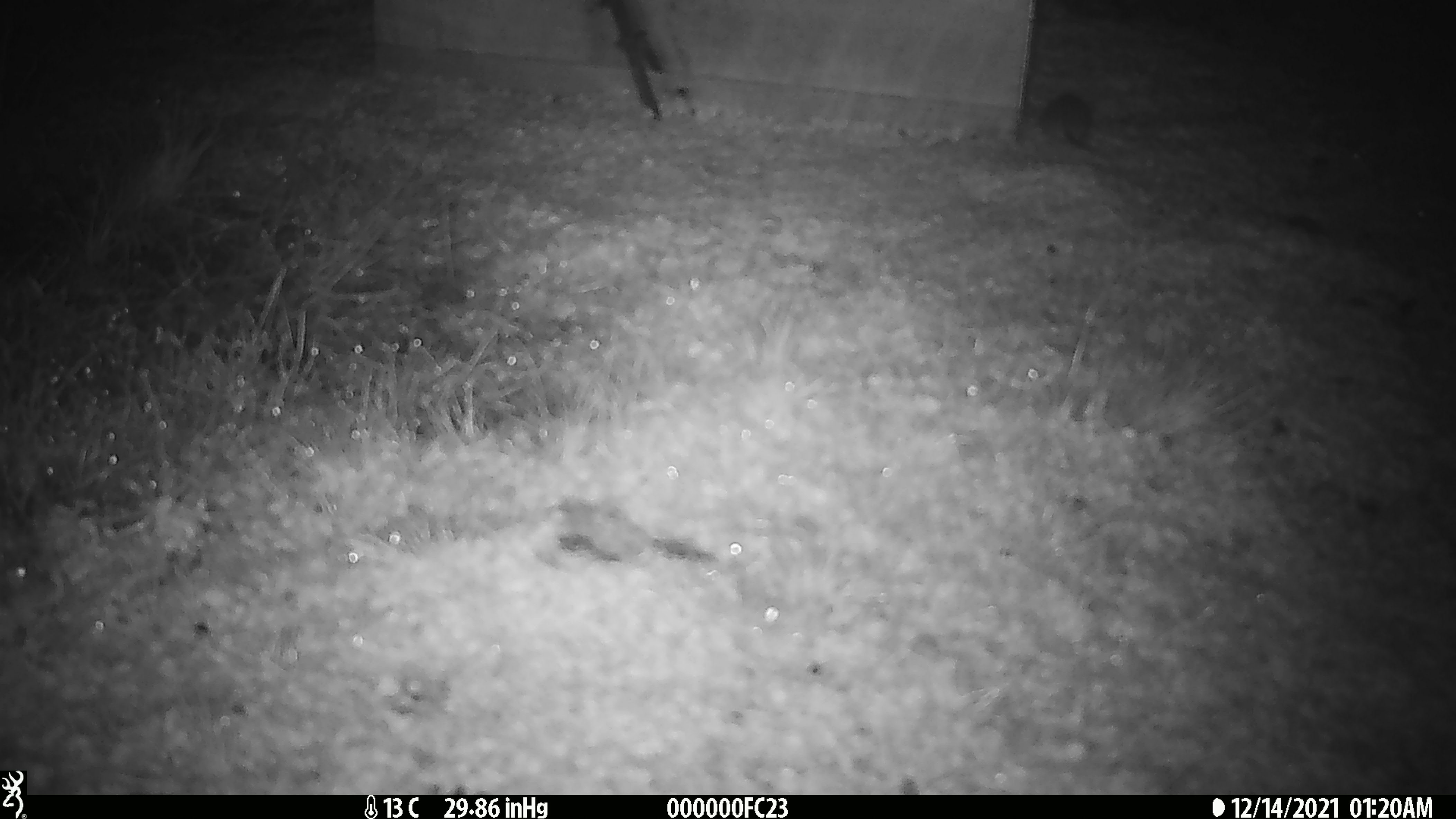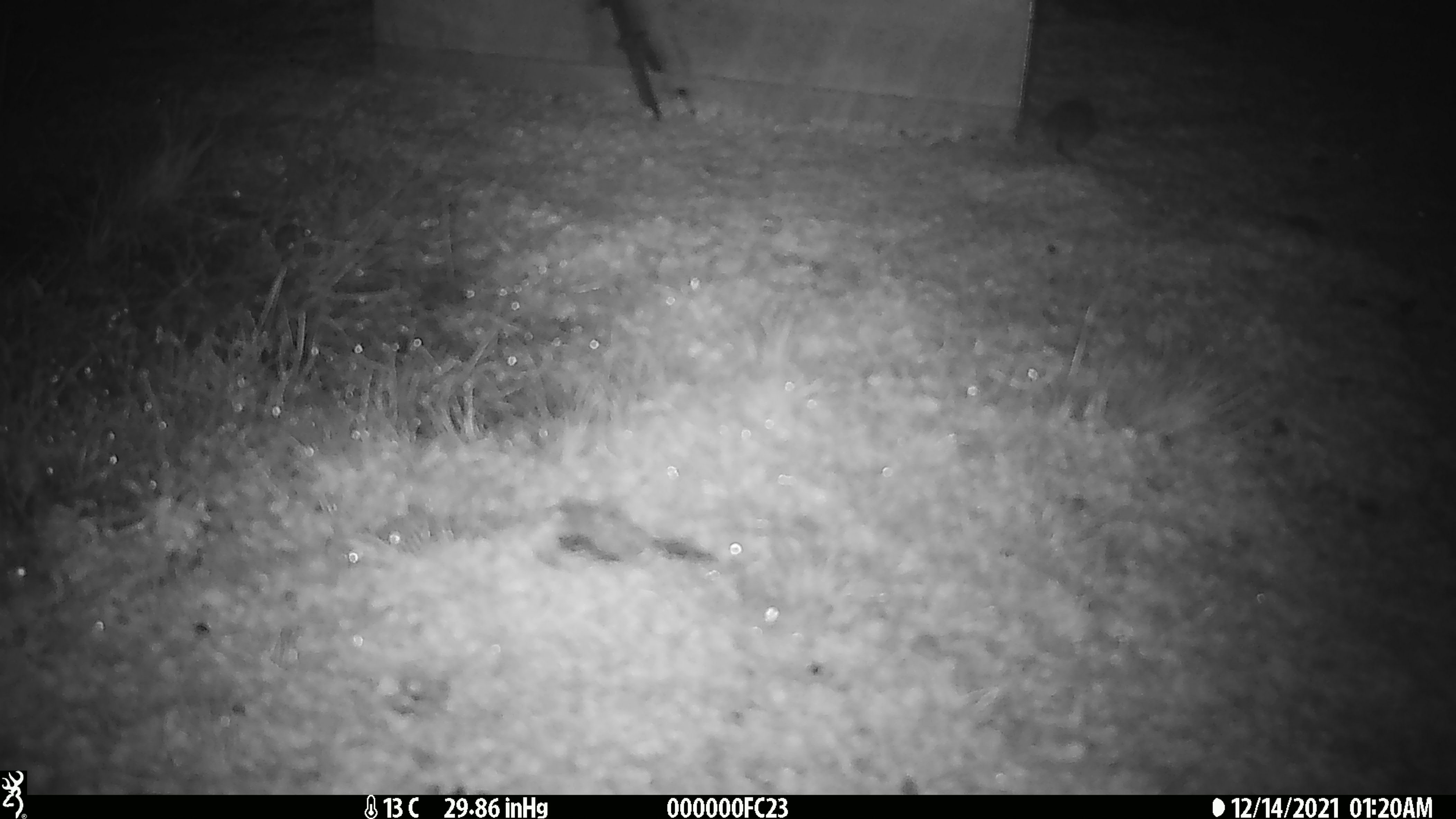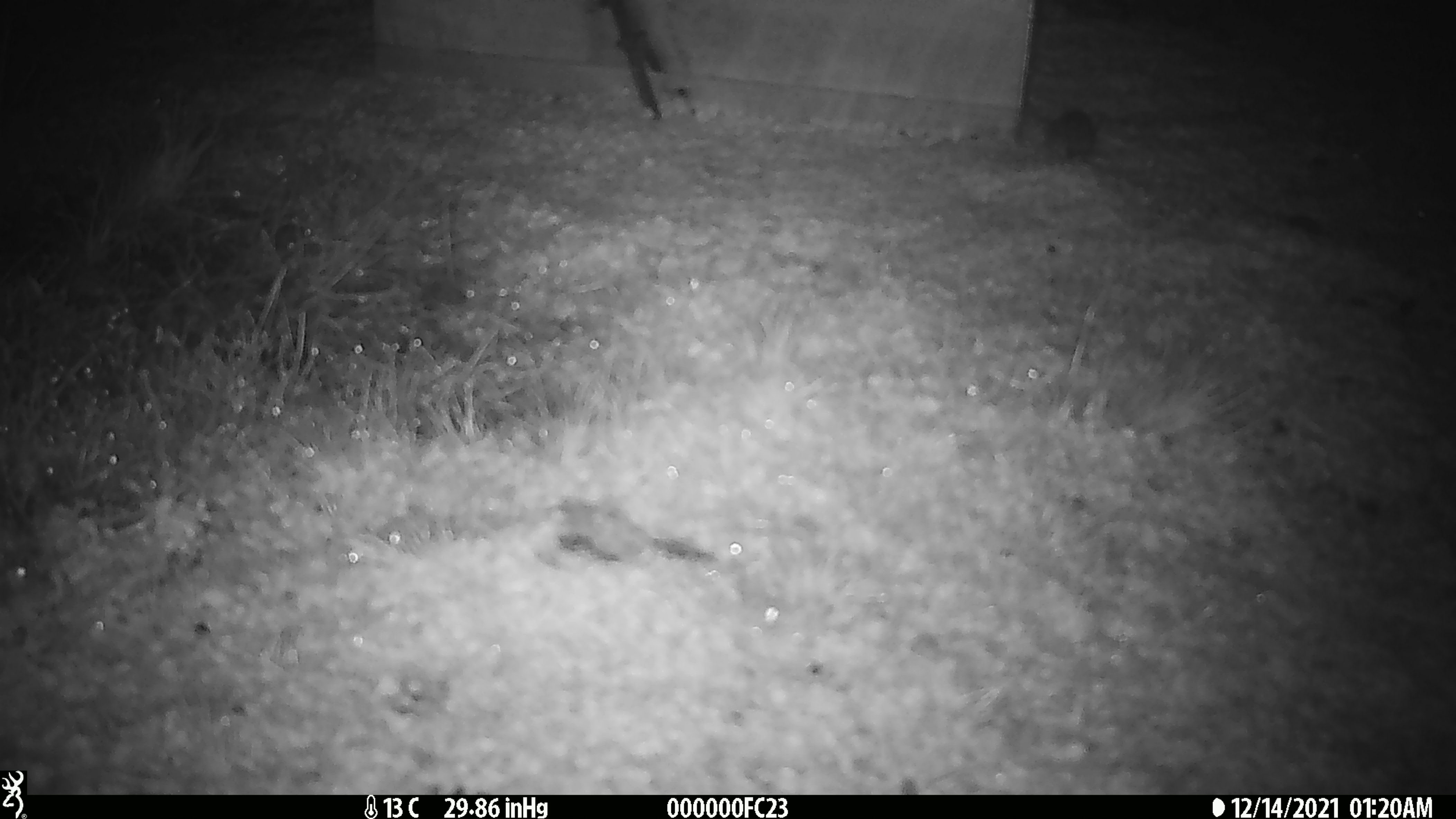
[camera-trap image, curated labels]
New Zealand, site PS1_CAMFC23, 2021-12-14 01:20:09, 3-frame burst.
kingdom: Animalia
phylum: Chordata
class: Mammalia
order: Rodentia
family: Muridae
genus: Mus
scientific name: Mus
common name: mouse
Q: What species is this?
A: Mouse (Mus).